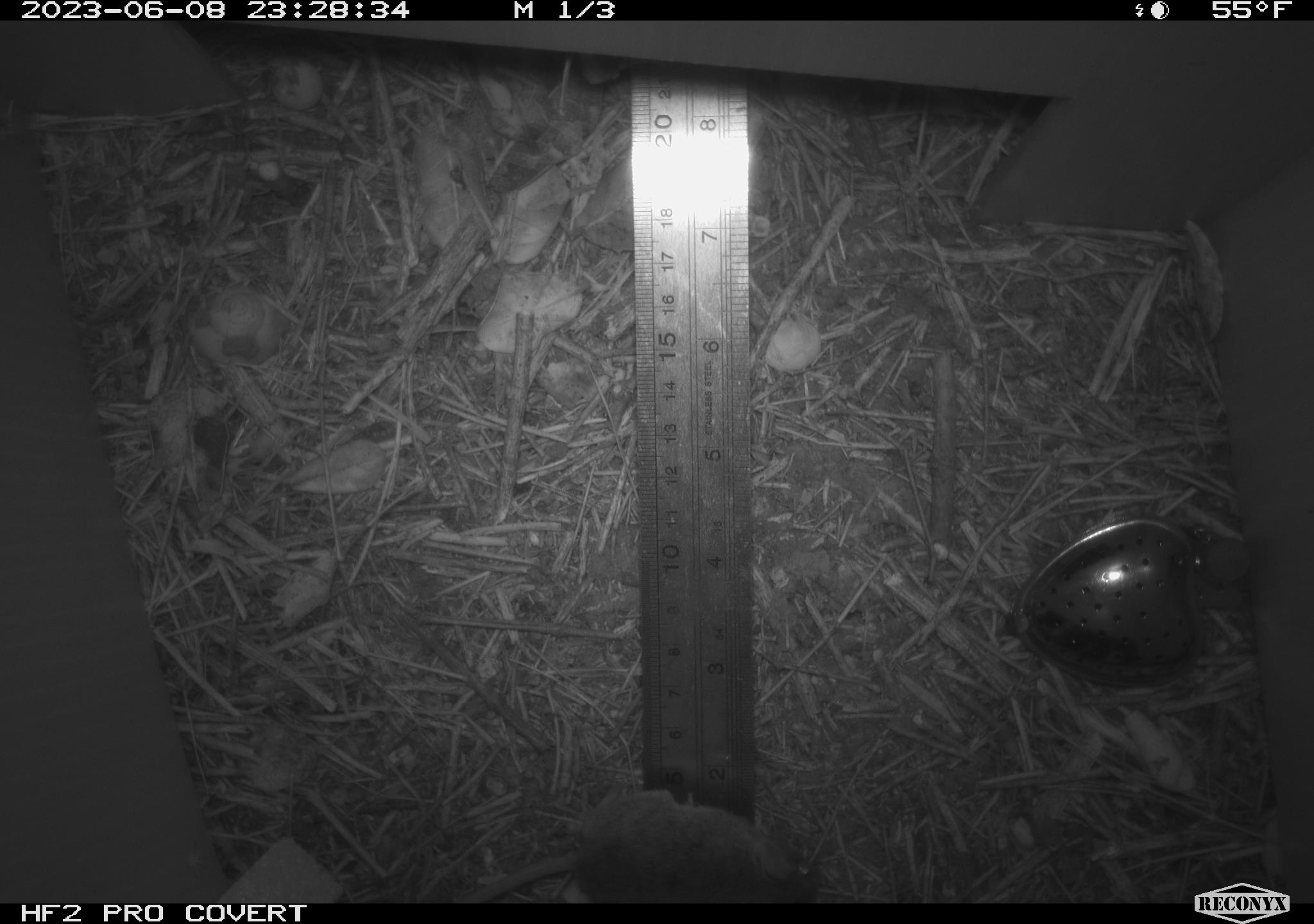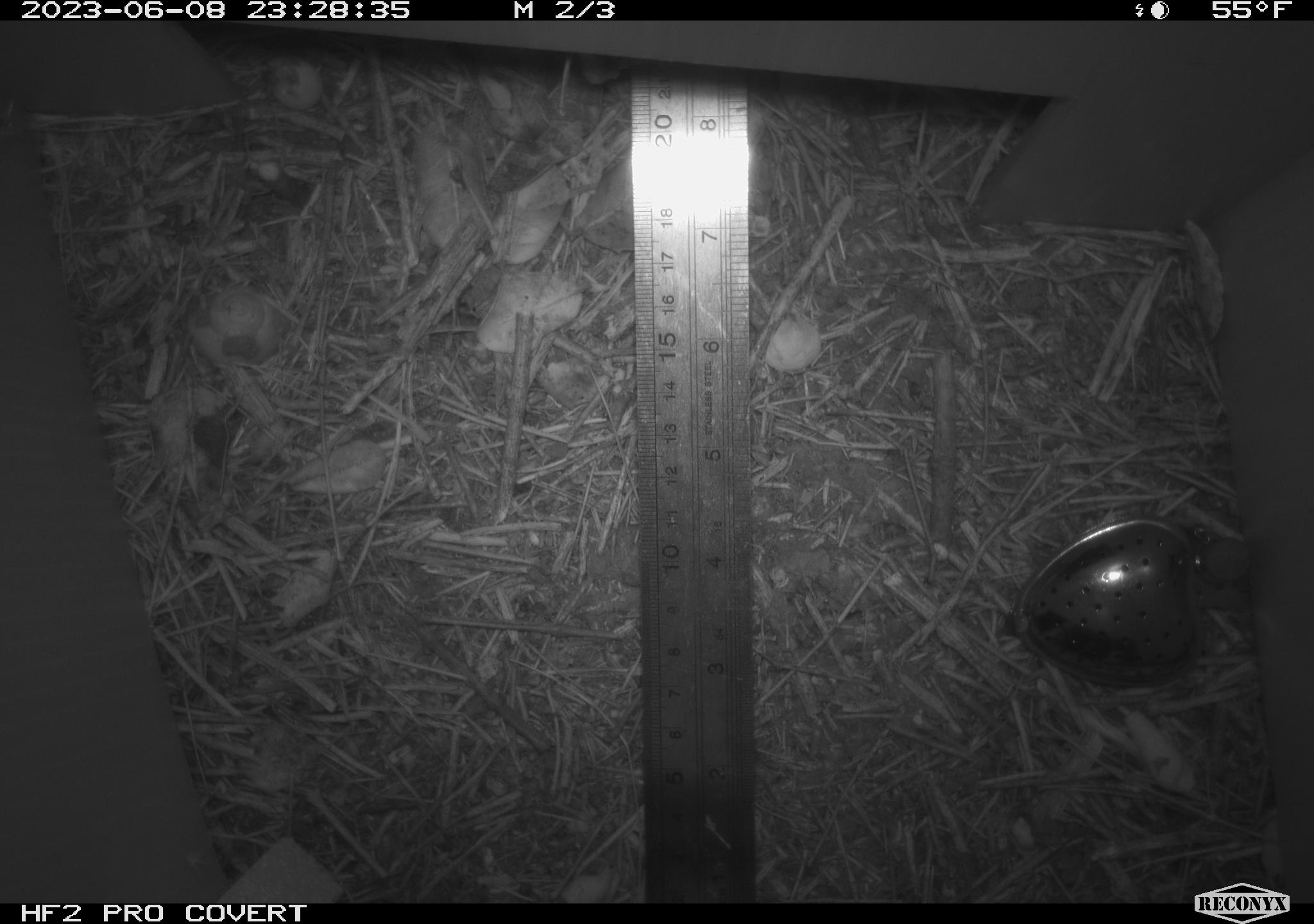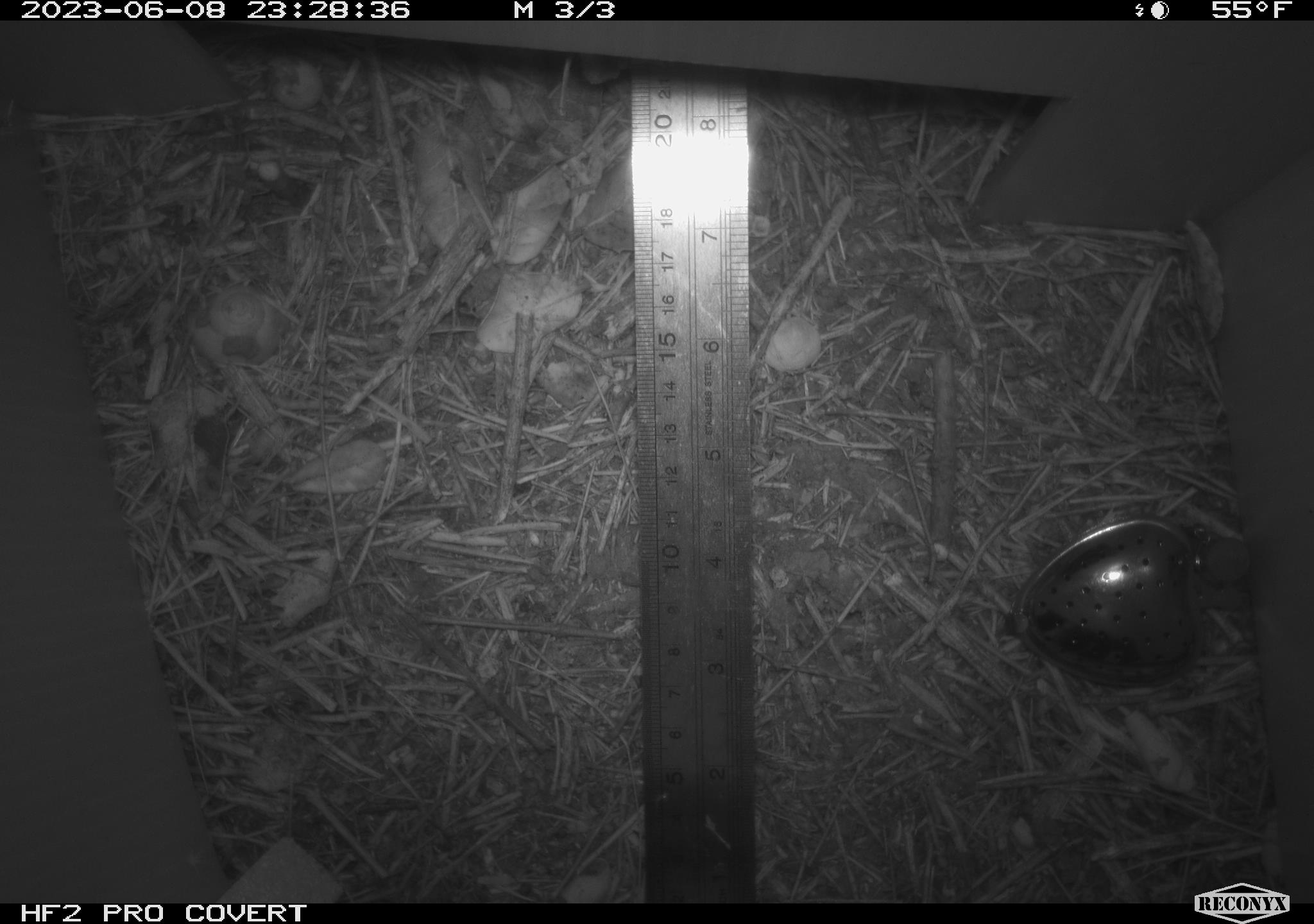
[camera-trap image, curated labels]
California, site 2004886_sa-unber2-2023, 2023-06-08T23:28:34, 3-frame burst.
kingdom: Animalia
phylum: Chordata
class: Mammalia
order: Rodentia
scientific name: Rodentia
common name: mouse species